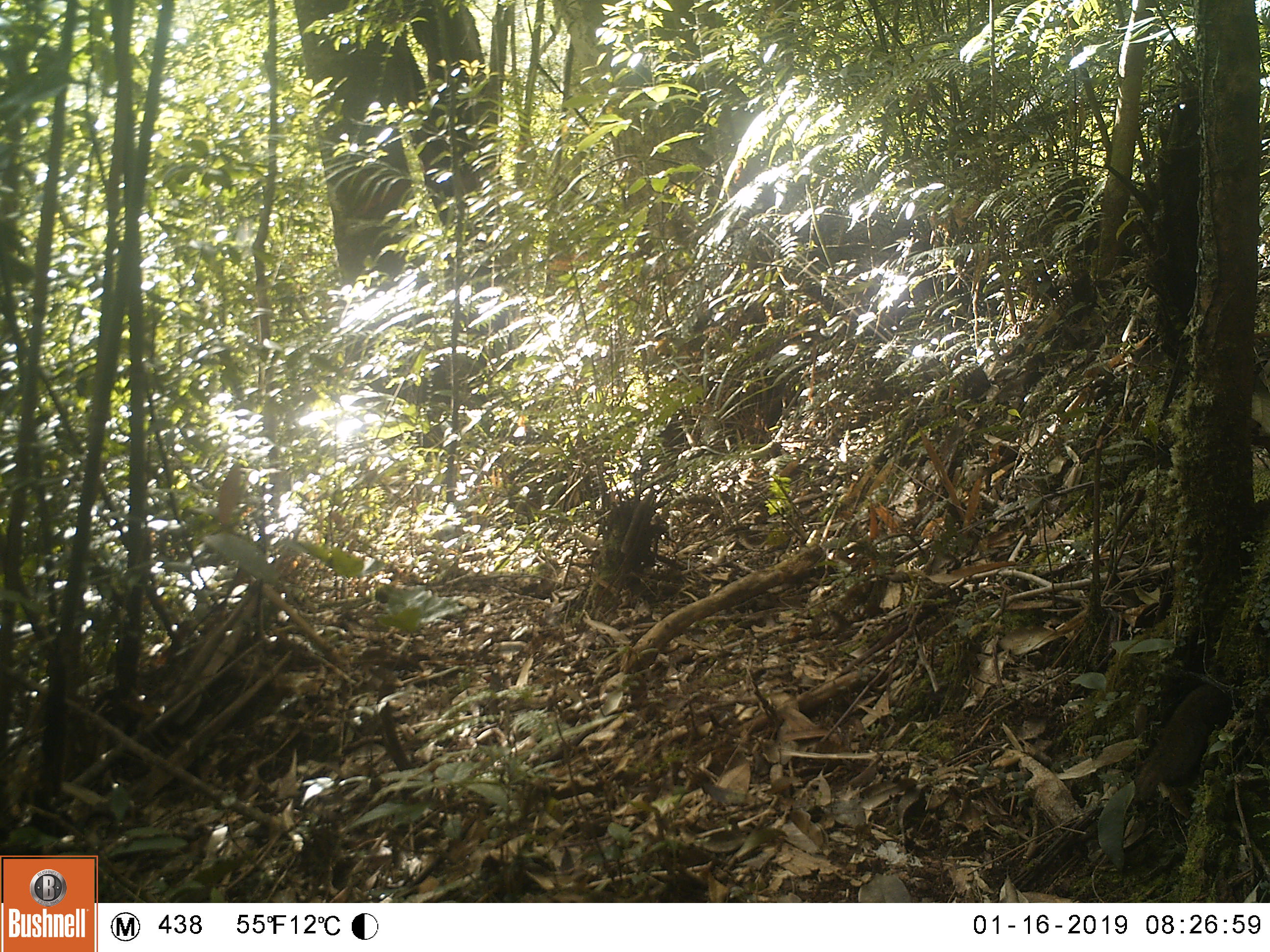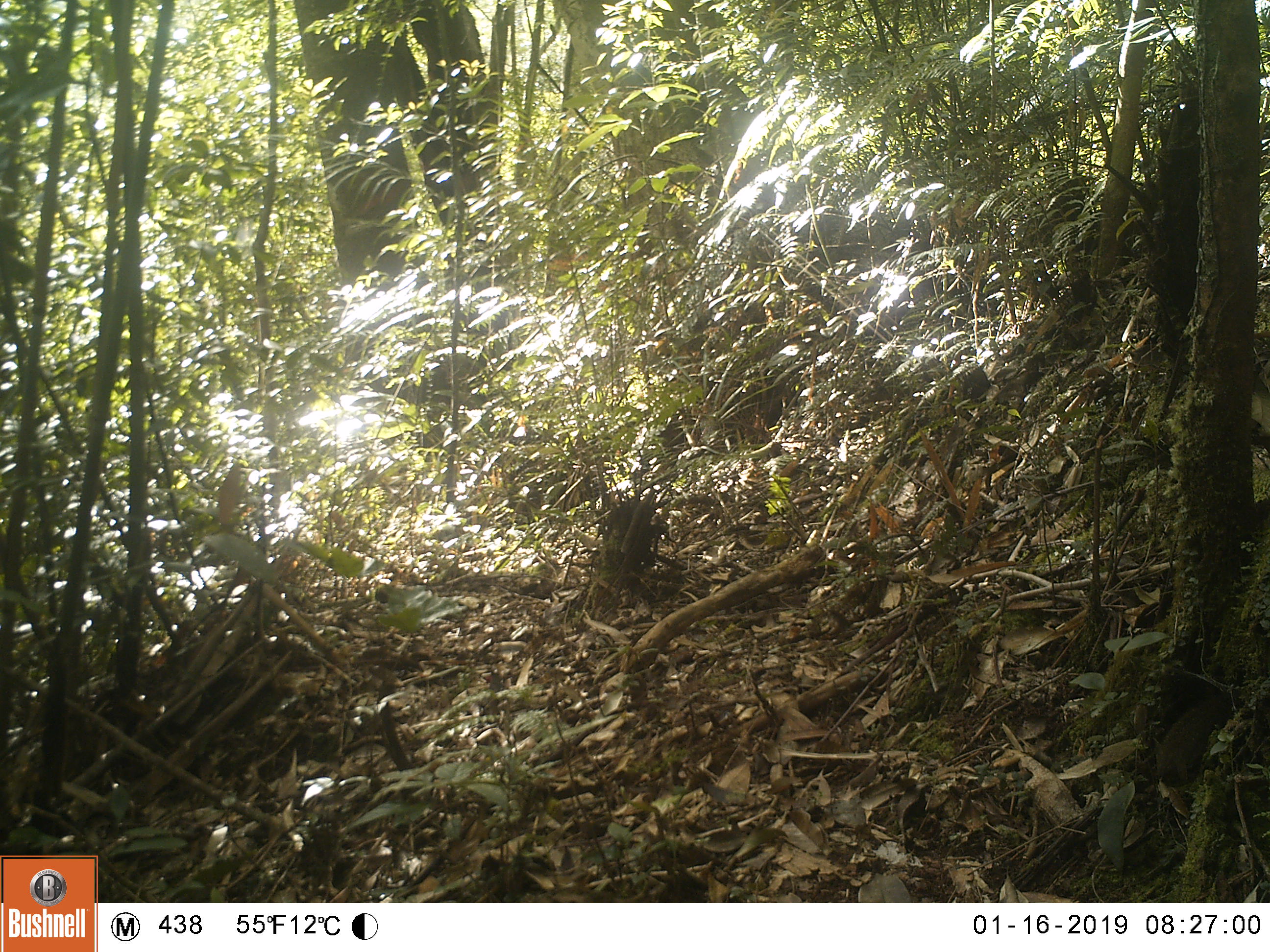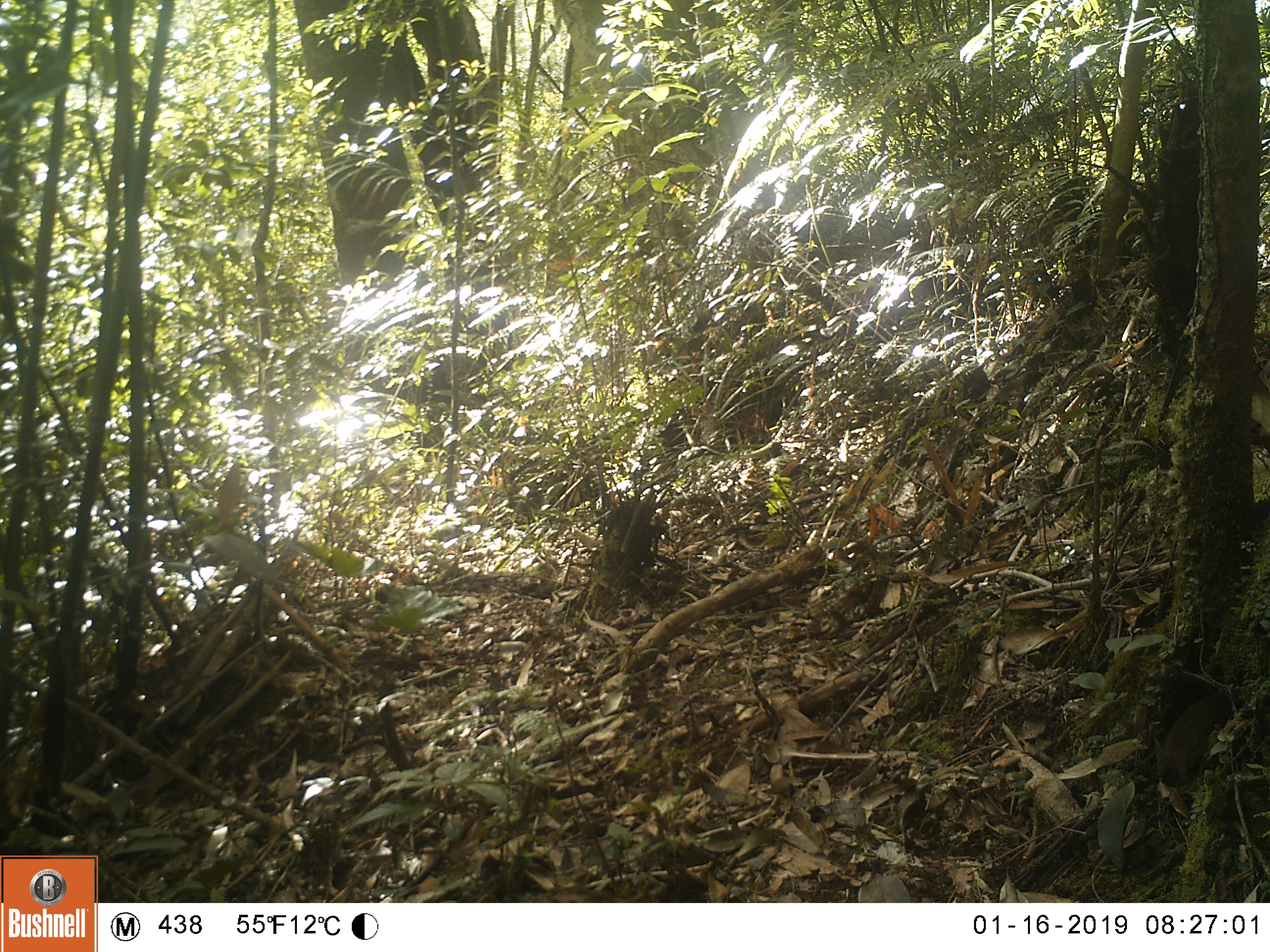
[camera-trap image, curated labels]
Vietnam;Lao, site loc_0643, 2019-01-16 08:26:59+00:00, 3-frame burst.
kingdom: Animalia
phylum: Chordata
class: Mammalia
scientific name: Mammalia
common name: mammal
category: unidentified small mammal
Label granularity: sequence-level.